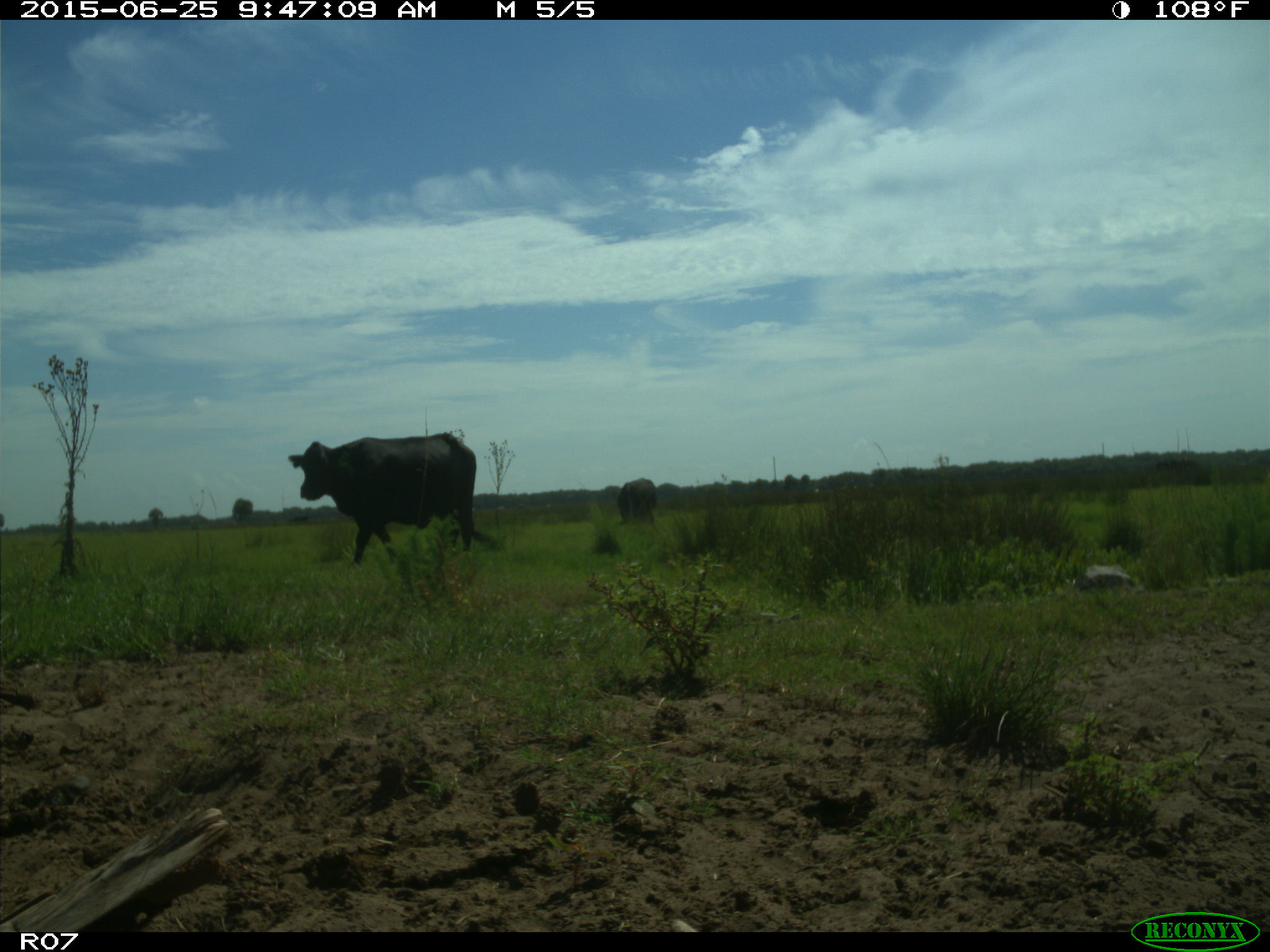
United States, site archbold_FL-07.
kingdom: Animalia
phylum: Chordata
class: Mammalia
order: Artiodactyla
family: Bovidae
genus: Bos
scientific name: Bos taurus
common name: domestic cow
Bos taurus (domestic cow).